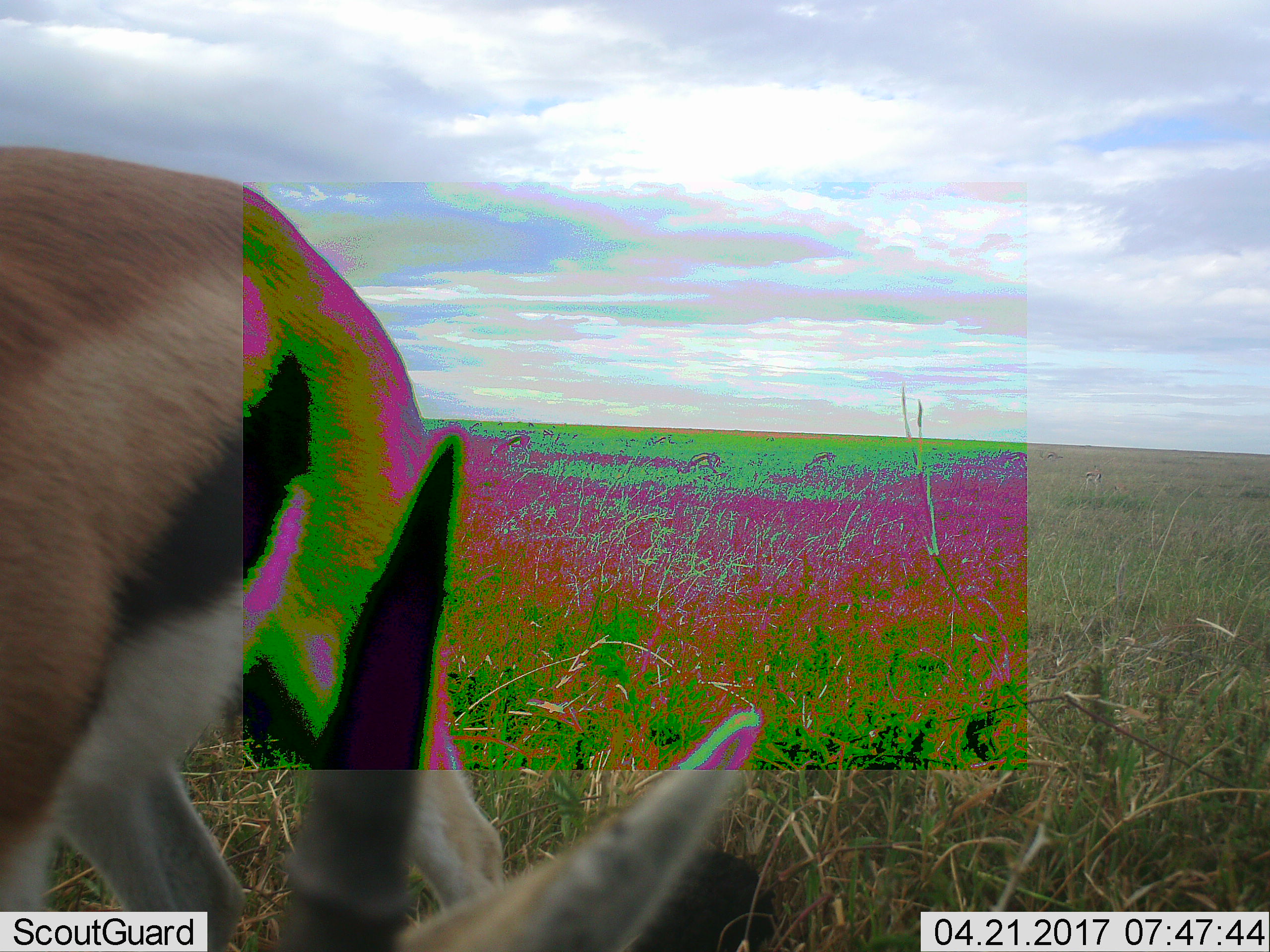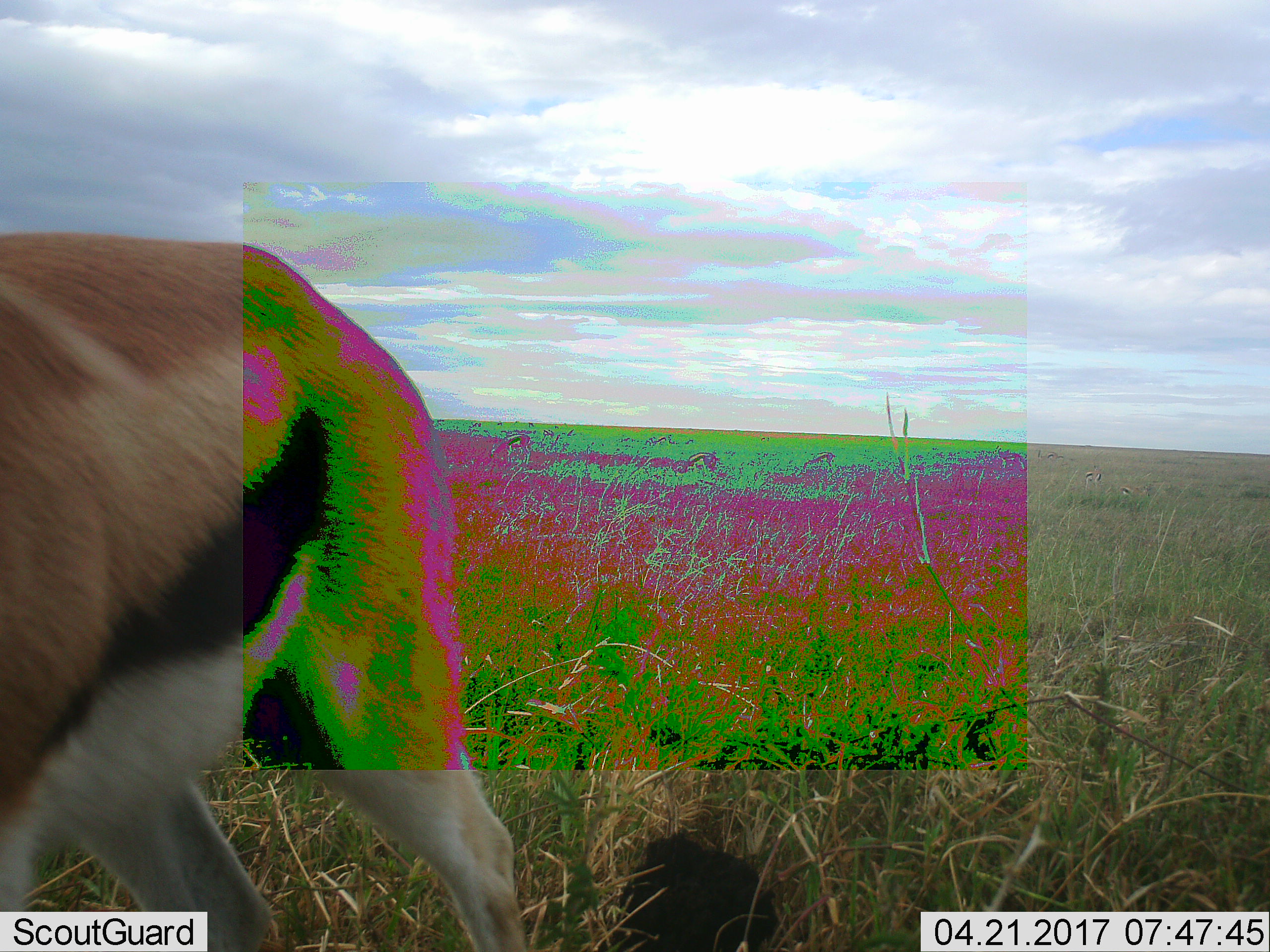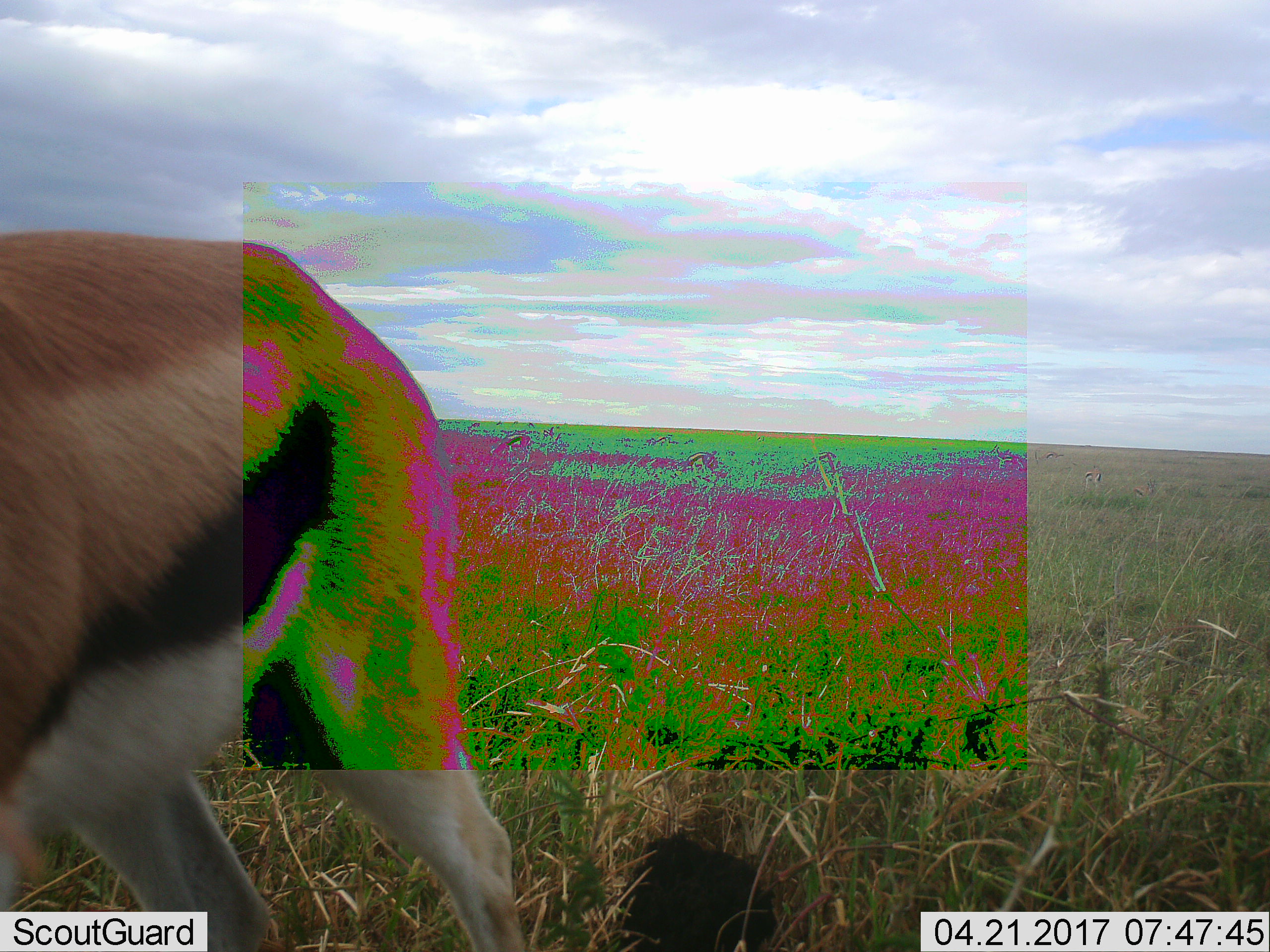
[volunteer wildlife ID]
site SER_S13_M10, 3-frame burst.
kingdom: Animalia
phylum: Chordata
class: Mammalia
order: Artiodactyla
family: Bovidae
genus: Eudorcas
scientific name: Eudorcas thomsonii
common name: thomson's gazelle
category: gazellethomsons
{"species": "gazellethomsons (thomson's gazelle) (Eudorcas thomsonii)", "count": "1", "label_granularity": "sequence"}